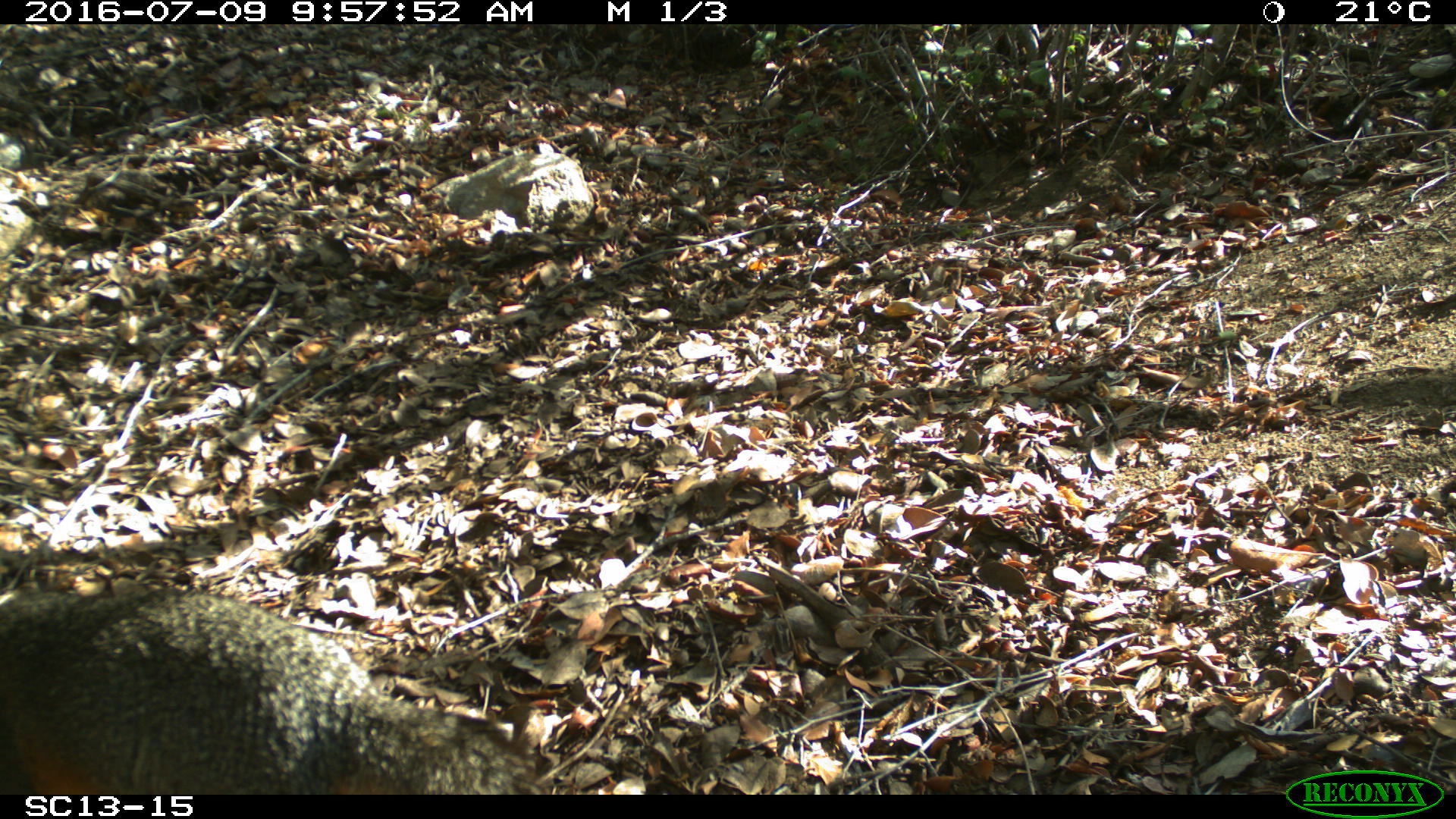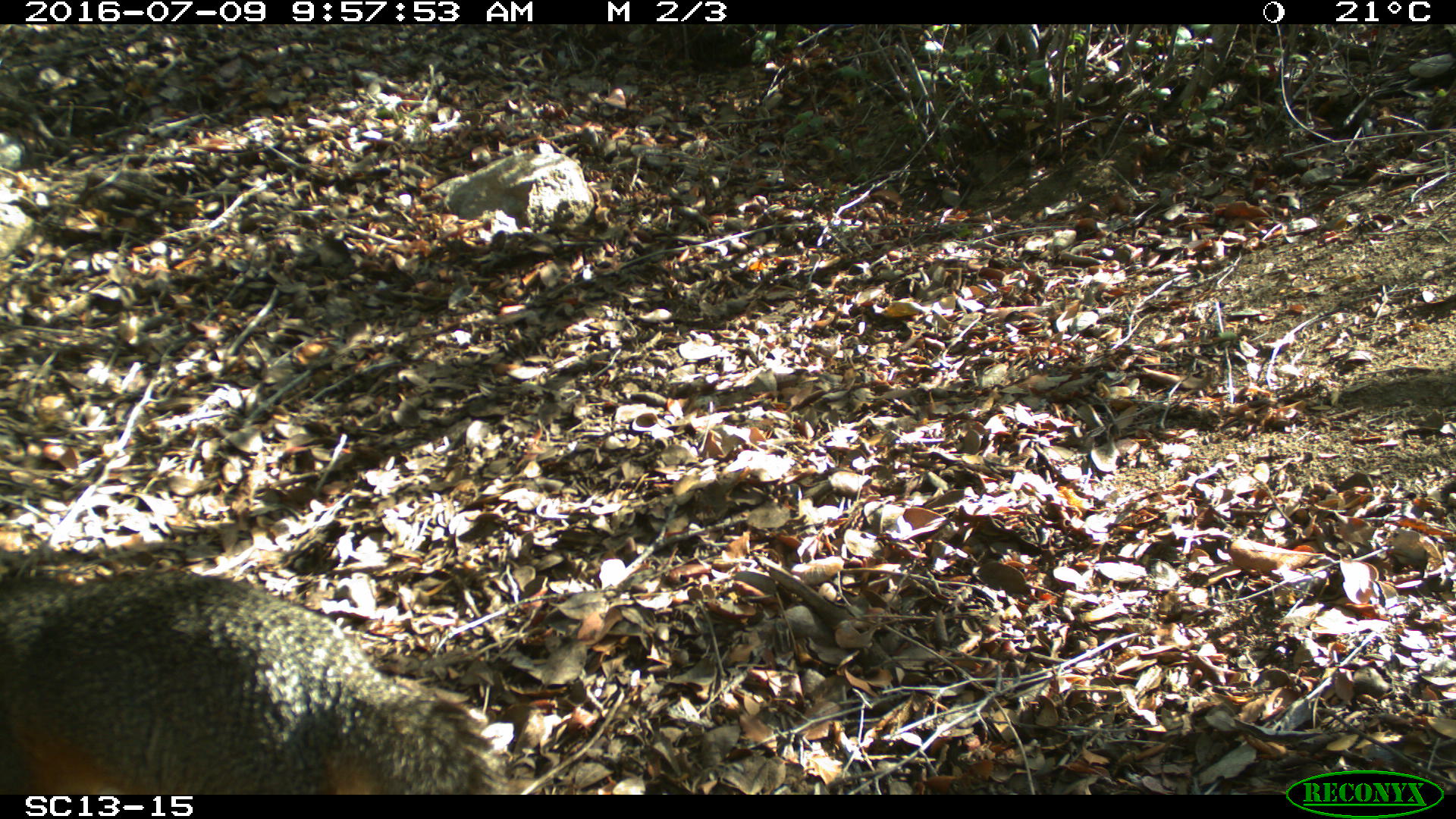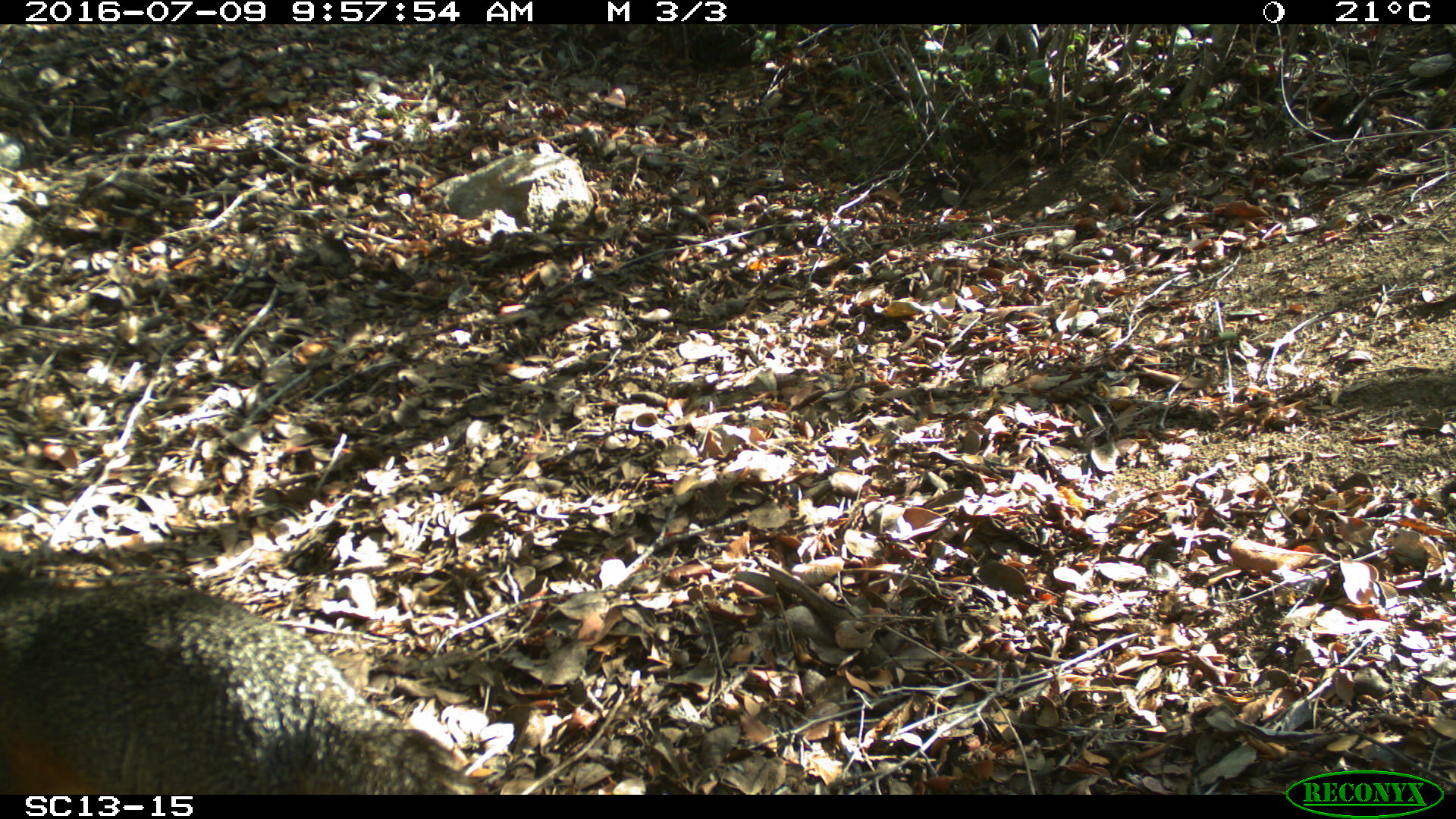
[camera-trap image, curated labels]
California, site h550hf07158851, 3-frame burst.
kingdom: Animalia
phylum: Chordata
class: Mammalia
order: Carnivora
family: Canidae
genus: Urocyon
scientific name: Urocyon littoralis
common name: island fox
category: fox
Fox (island fox) (Urocyon littoralis).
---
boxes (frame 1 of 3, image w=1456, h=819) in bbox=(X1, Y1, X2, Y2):
fox: bbox=(0, 588, 549, 794)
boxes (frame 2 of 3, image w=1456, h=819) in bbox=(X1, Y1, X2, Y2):
fox: bbox=(0, 568, 512, 794)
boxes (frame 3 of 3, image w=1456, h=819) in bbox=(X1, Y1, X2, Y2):
fox: bbox=(0, 562, 469, 796)